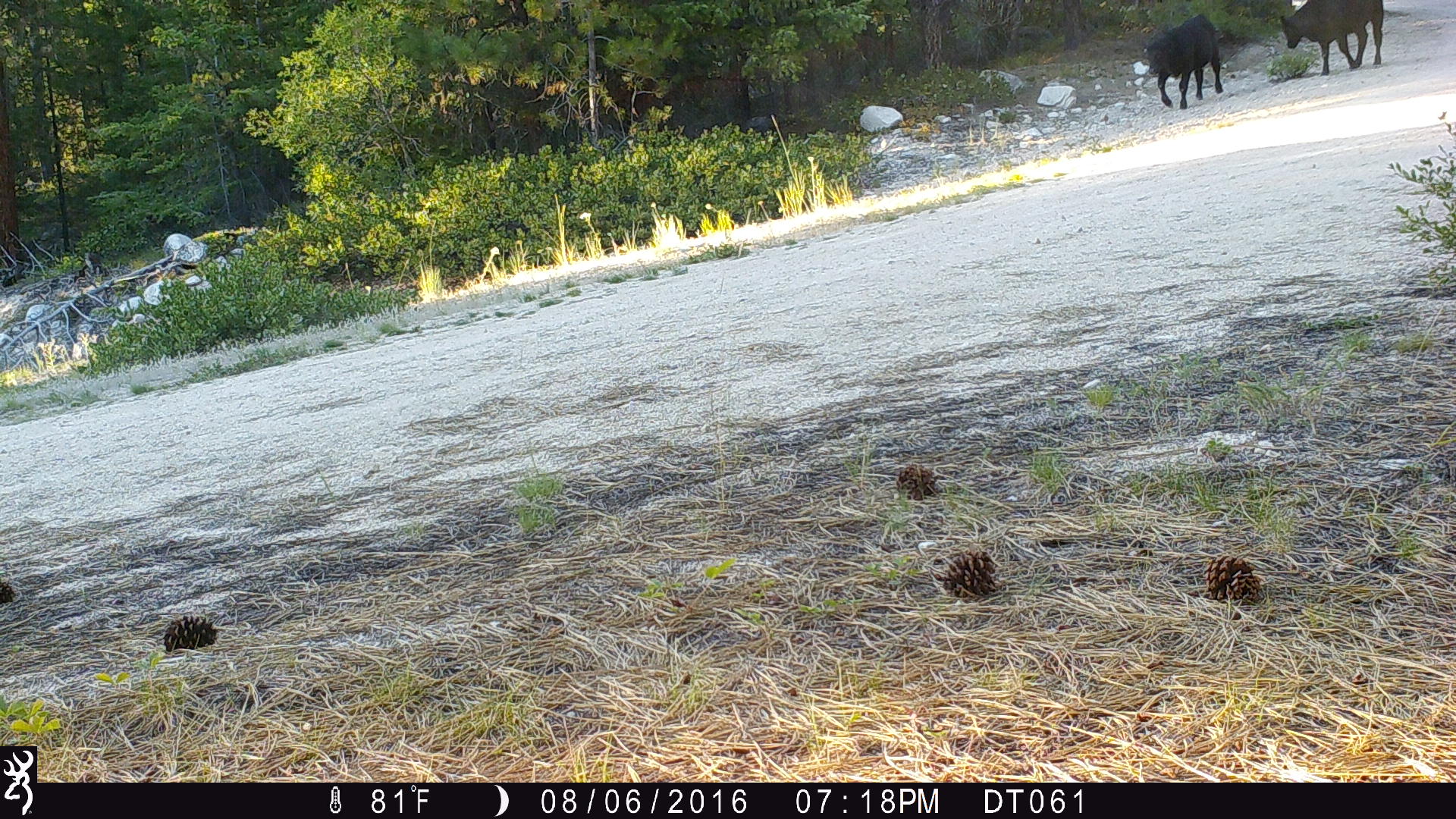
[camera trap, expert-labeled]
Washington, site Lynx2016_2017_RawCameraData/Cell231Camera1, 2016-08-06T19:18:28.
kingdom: Animalia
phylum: Chordata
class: Mammalia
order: Artiodactyla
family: Bovidae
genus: Bos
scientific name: Bos taurus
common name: domestic cattle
Domestic cattle (Bos taurus). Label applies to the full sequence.